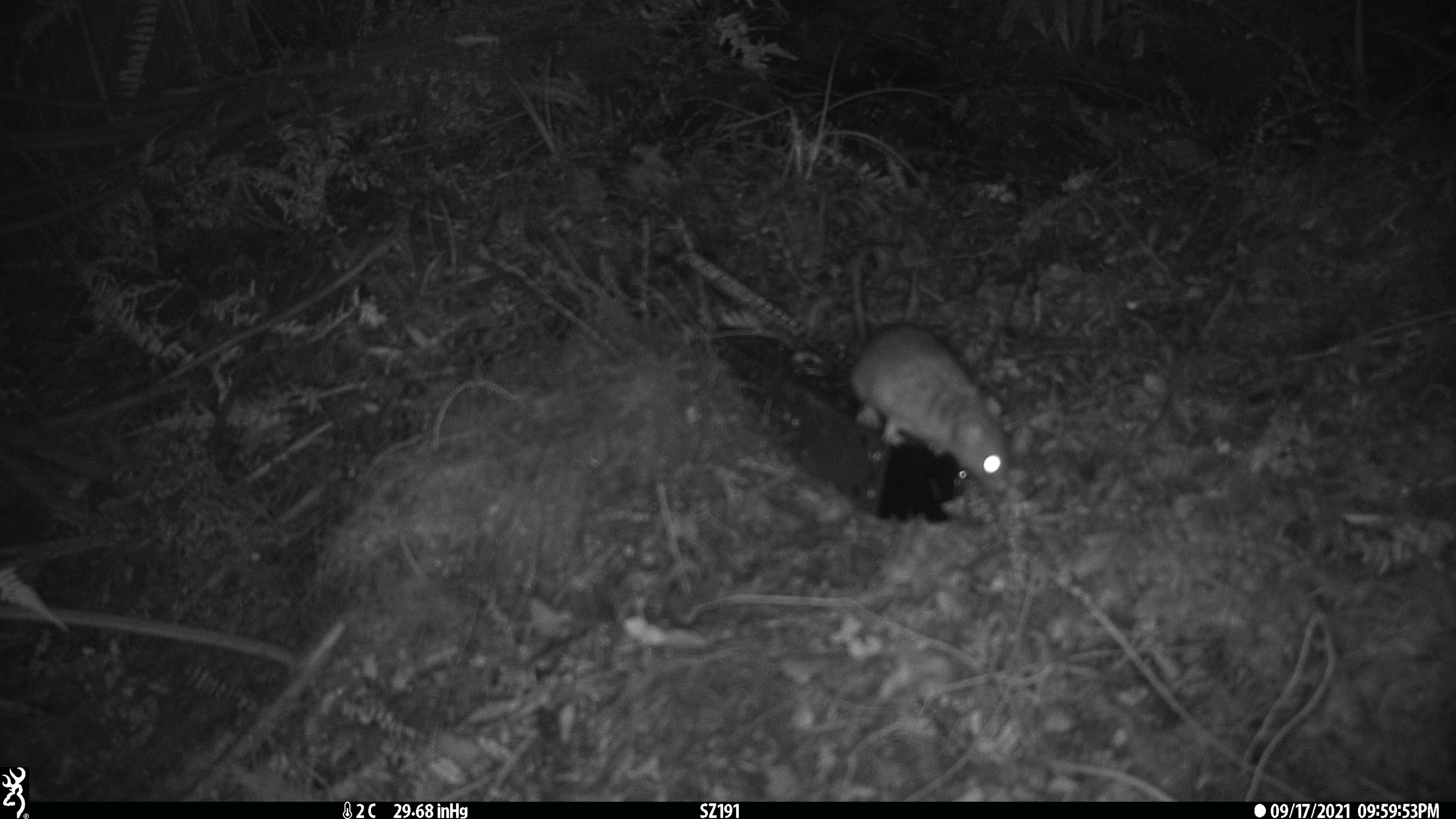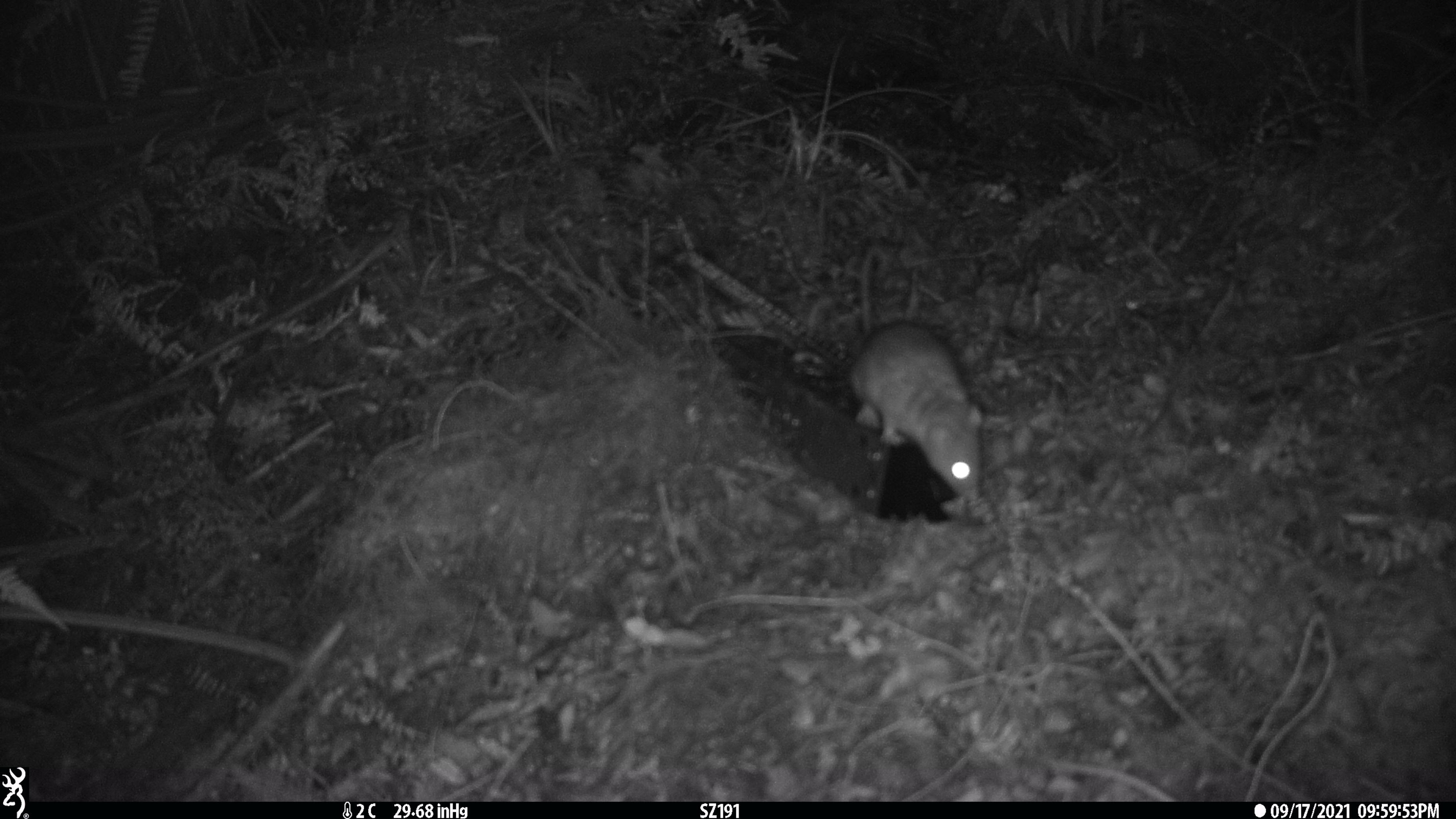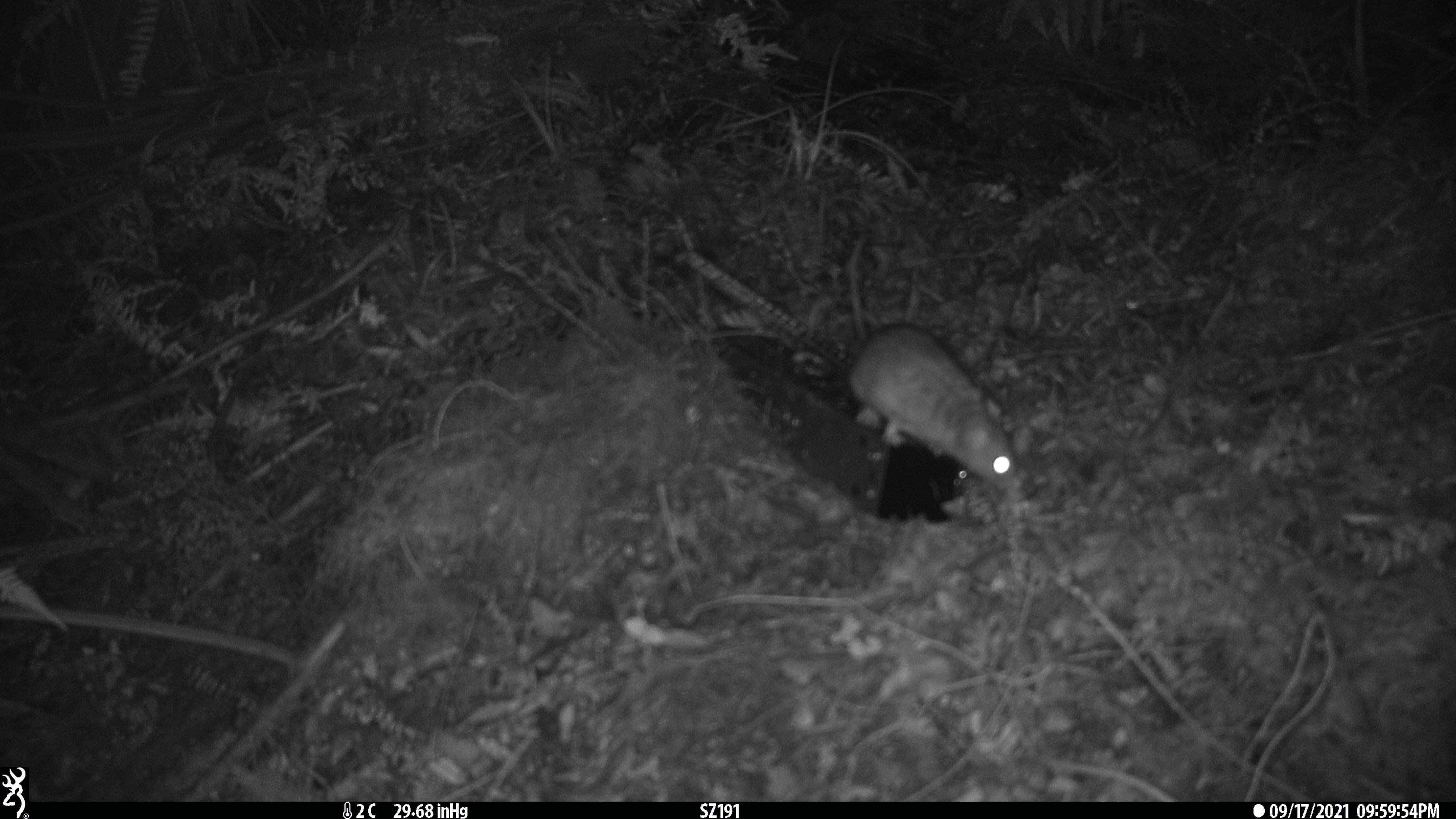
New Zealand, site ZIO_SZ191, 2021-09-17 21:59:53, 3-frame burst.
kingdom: Animalia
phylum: Chordata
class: Mammalia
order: Rodentia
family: Muridae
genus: Rattus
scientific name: Rattus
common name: rat